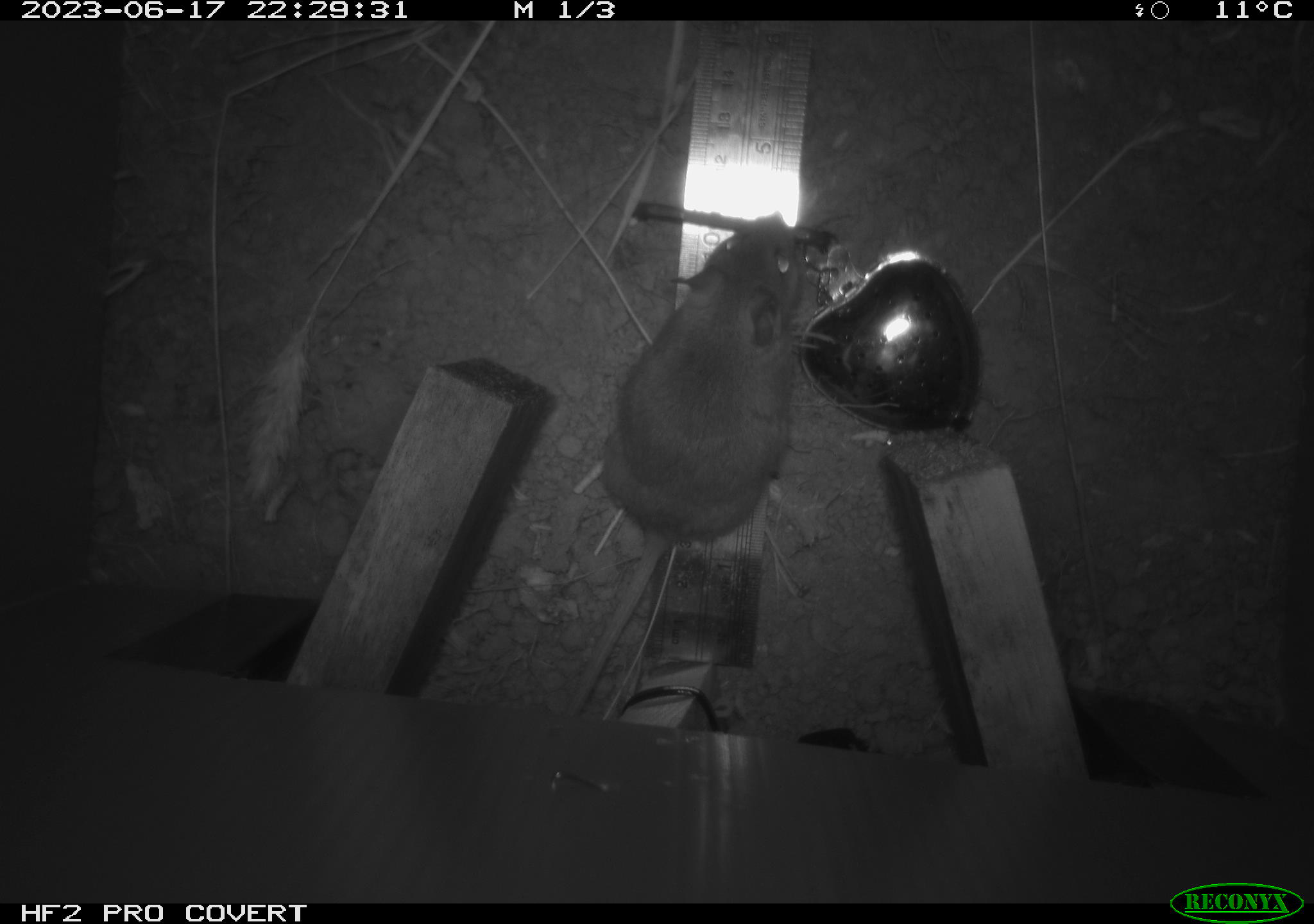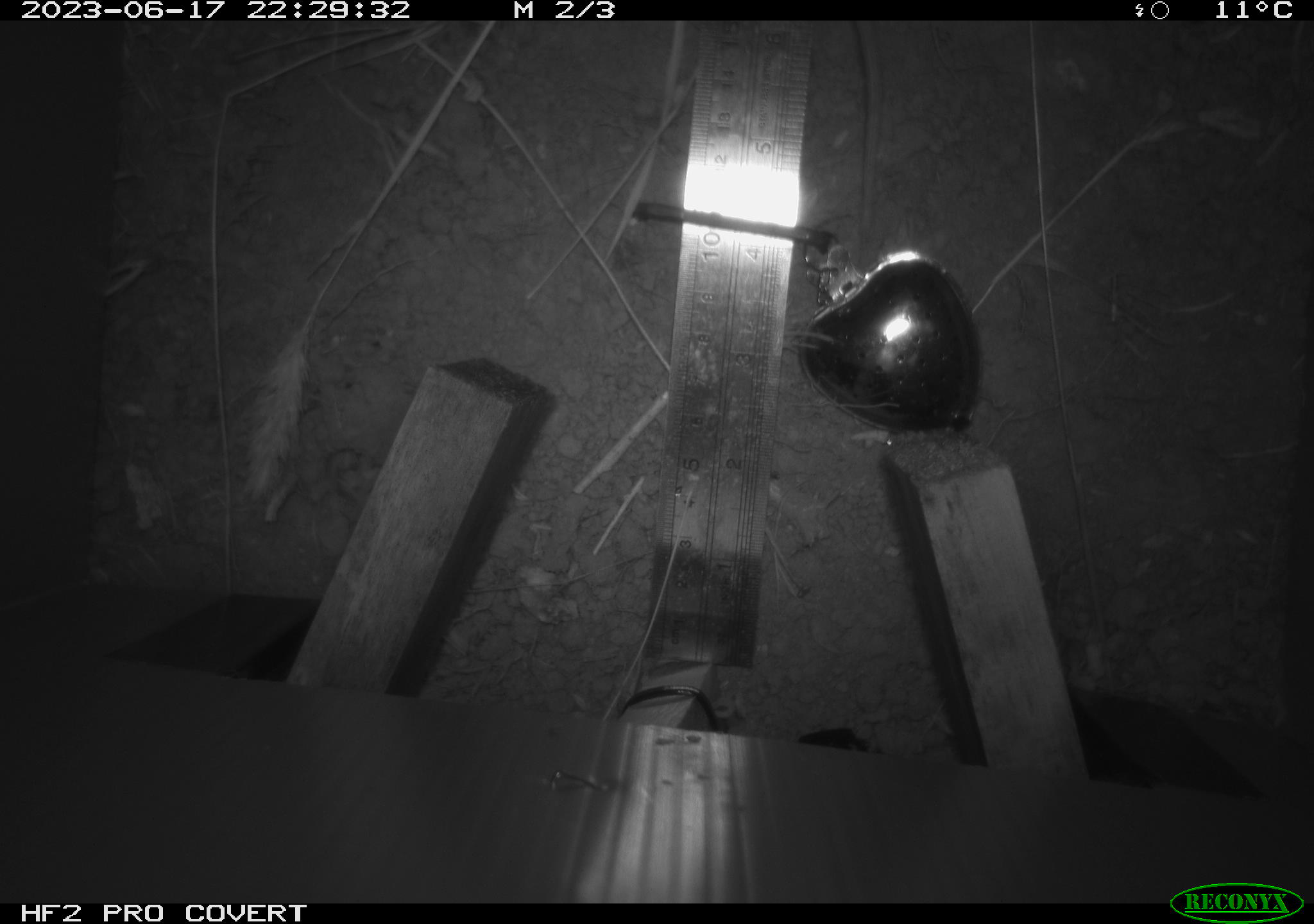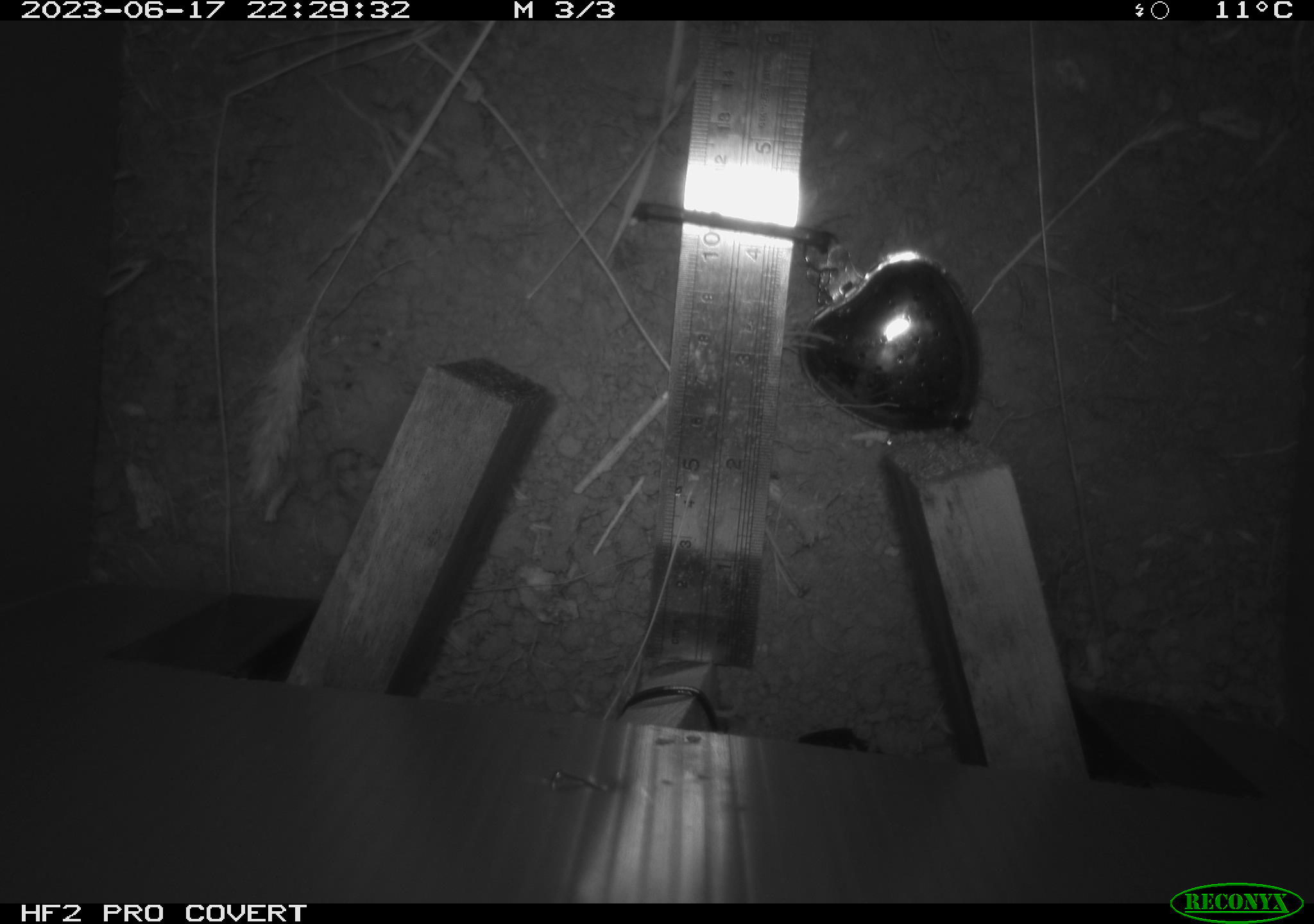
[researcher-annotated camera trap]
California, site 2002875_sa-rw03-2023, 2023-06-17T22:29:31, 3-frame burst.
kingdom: Animalia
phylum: Chordata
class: Mammalia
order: Rodentia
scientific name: Rodentia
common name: mouse species